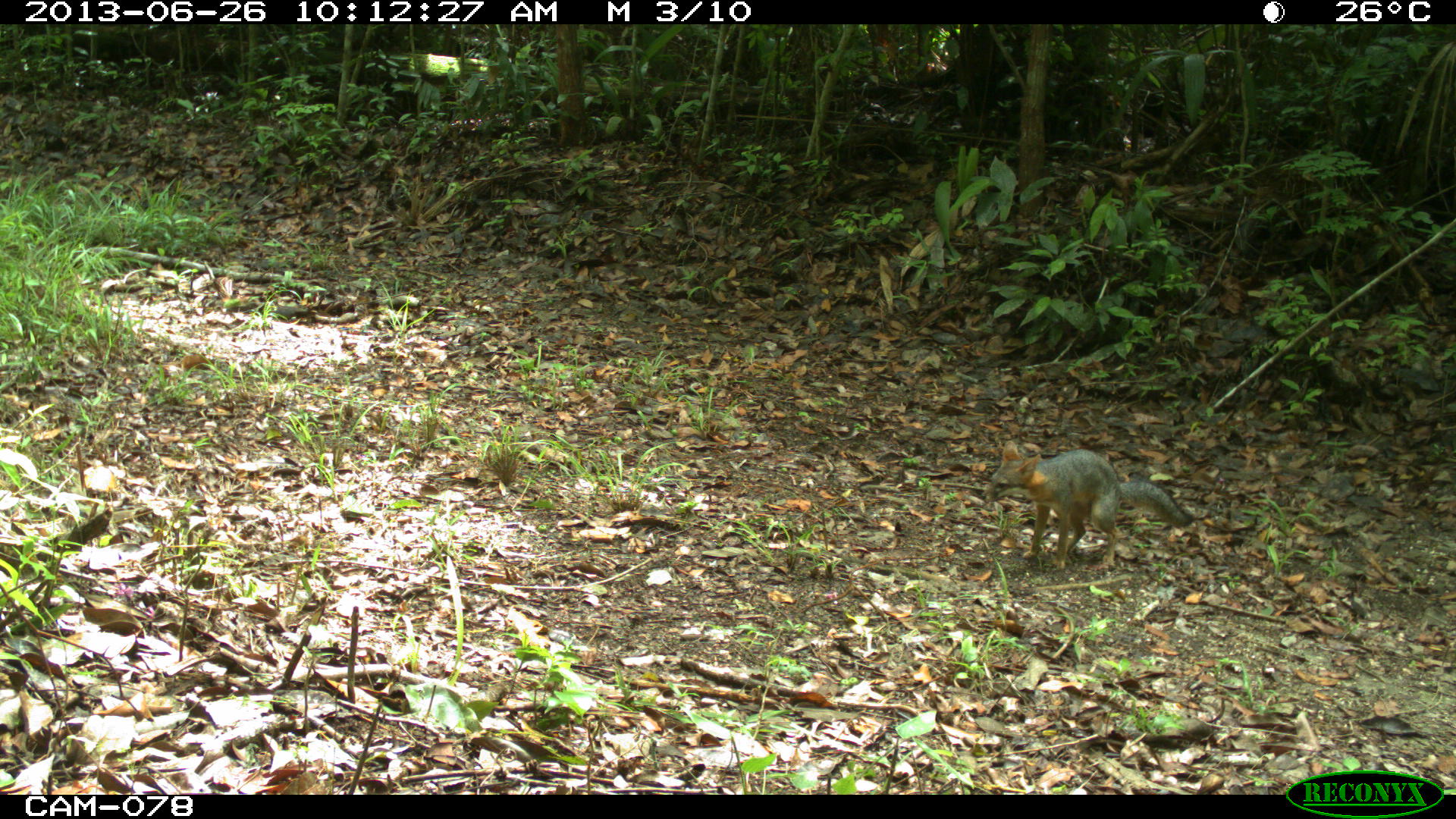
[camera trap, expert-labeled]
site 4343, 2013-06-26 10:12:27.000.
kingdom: Animalia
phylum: Chordata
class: Mammalia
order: Carnivora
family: Canidae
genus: Urocyon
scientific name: Urocyon cinereoargenteus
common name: gray fox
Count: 1.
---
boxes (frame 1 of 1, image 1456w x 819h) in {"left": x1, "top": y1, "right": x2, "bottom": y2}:
urocyon cinereoargenteus: {"left": 982, "top": 440, "right": 1194, "bottom": 571}